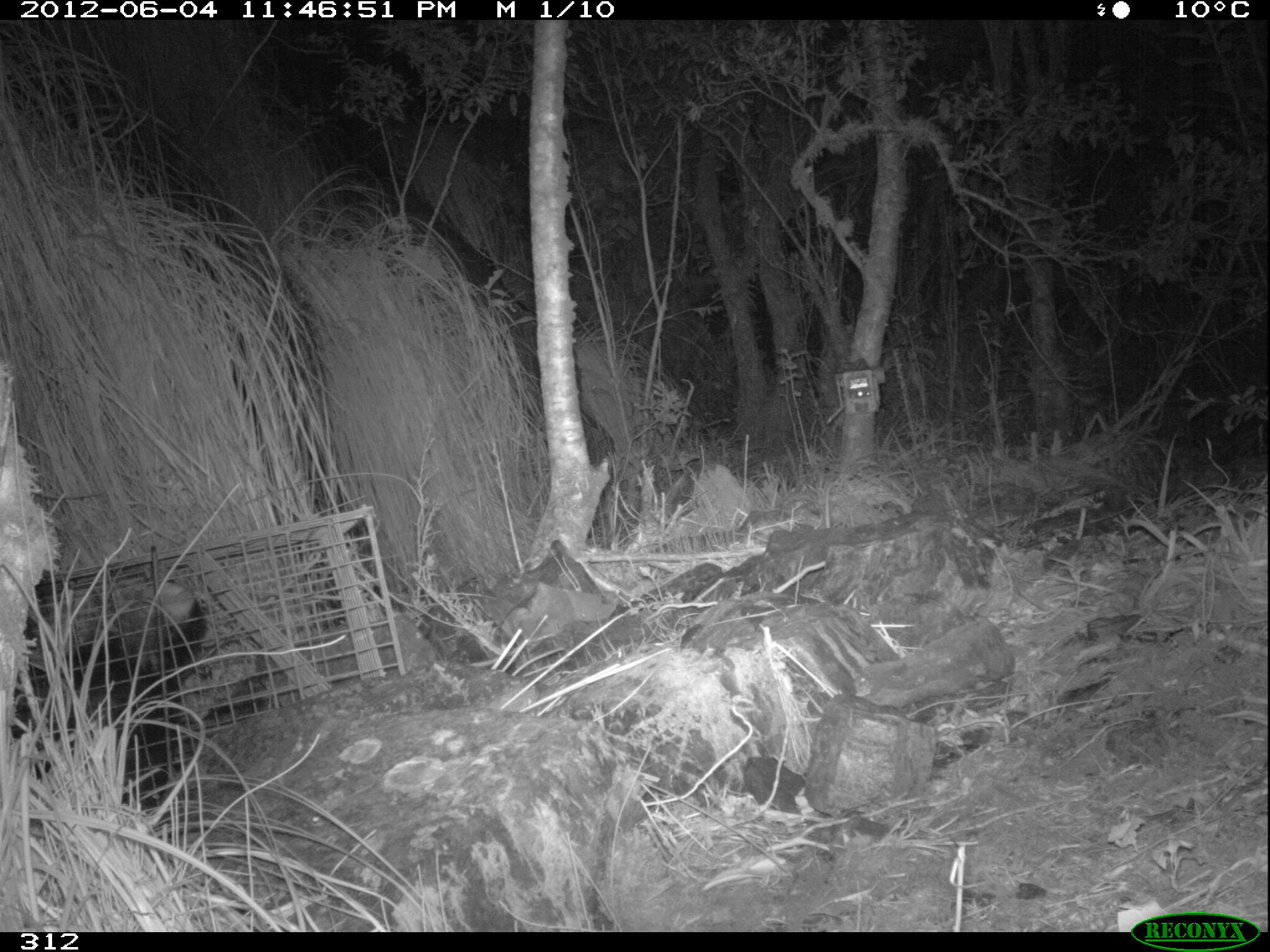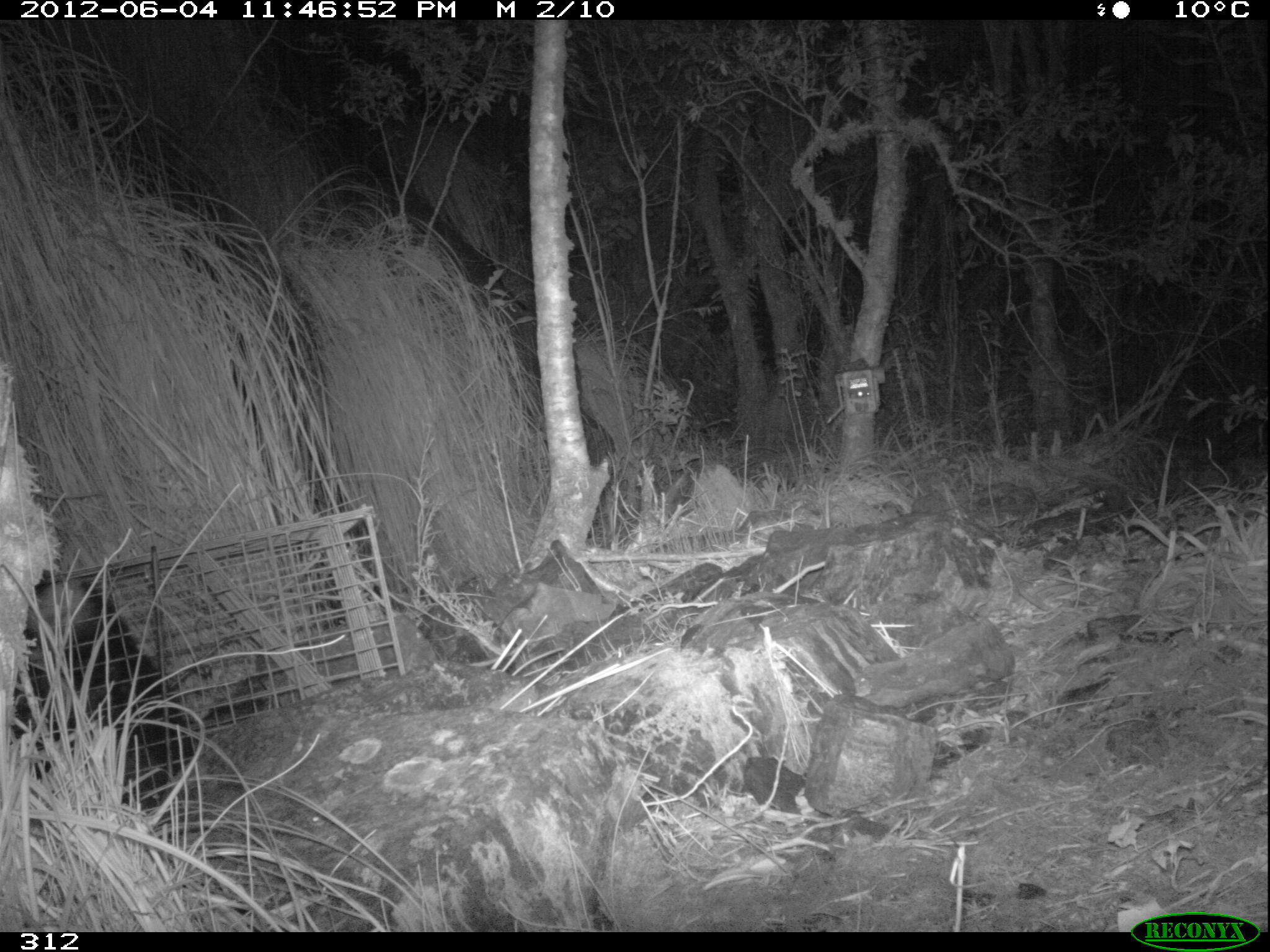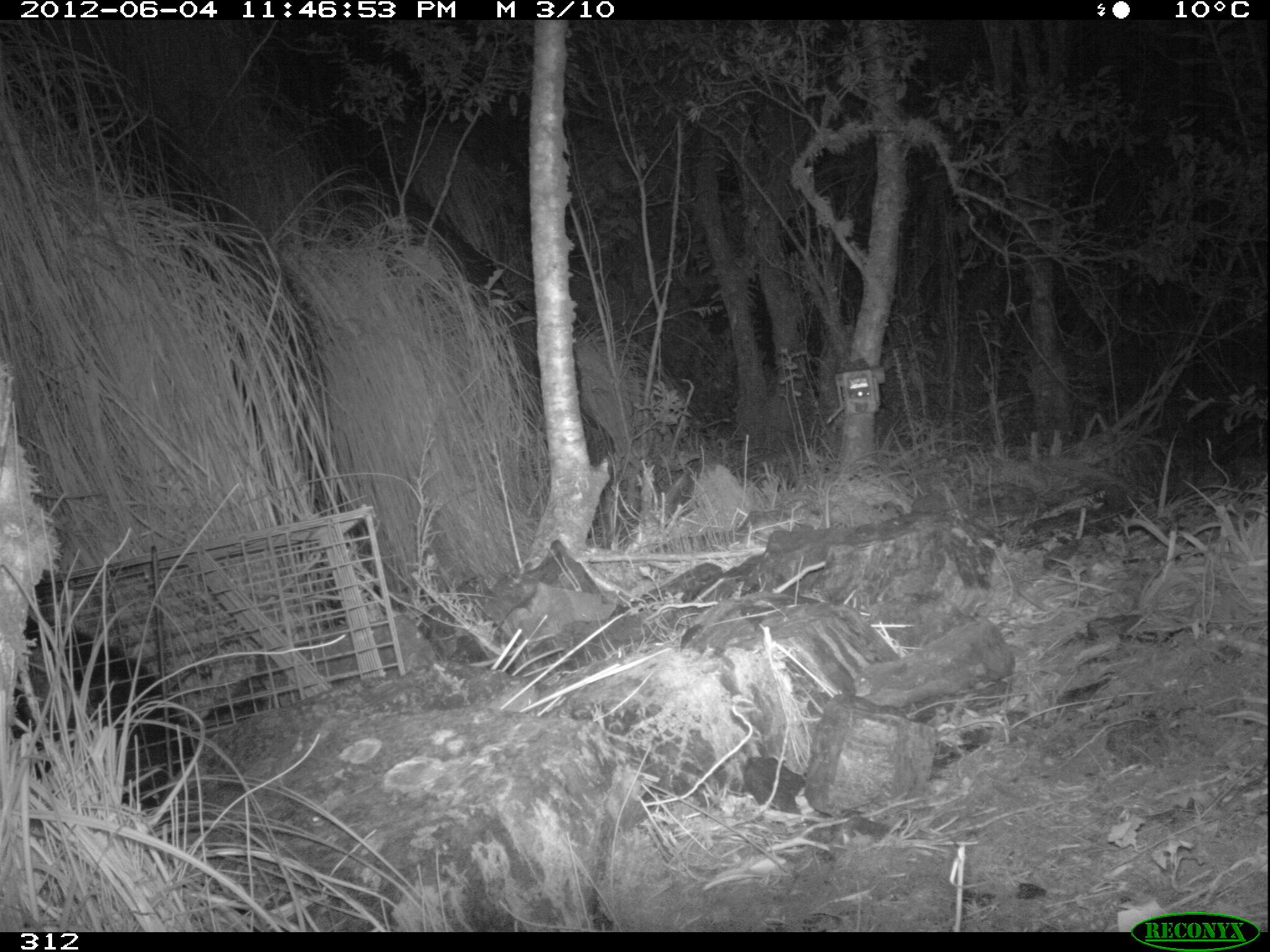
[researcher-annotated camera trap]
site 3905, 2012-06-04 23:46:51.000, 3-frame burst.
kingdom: Animalia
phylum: Chordata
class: Mammalia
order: Didelphimorphia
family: Didelphidae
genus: Didelphis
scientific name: Didelphis pernigra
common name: andean white-eared opossum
Didelphis pernigra (andean white-eared opossum).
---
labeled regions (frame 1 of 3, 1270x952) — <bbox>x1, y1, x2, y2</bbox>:
didelphis pernigra: <bbox>9, 565, 209, 813</bbox>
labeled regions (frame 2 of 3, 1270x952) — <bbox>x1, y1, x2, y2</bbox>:
didelphis pernigra: <bbox>8, 565, 205, 814</bbox>